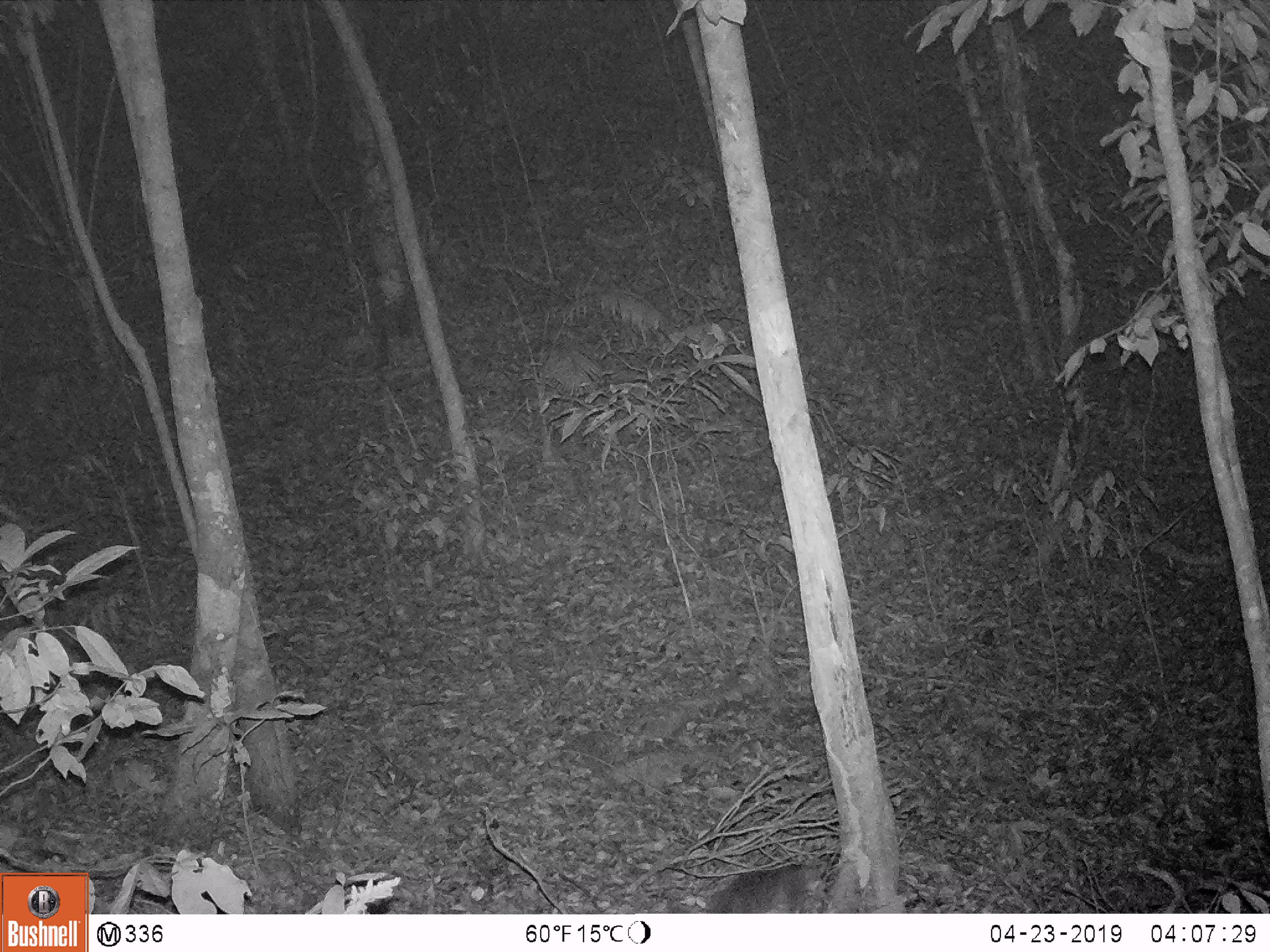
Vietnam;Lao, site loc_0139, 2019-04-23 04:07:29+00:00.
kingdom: Animalia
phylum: Chordata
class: Mammalia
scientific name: Mammalia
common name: mammal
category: unidentified small mammal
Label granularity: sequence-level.